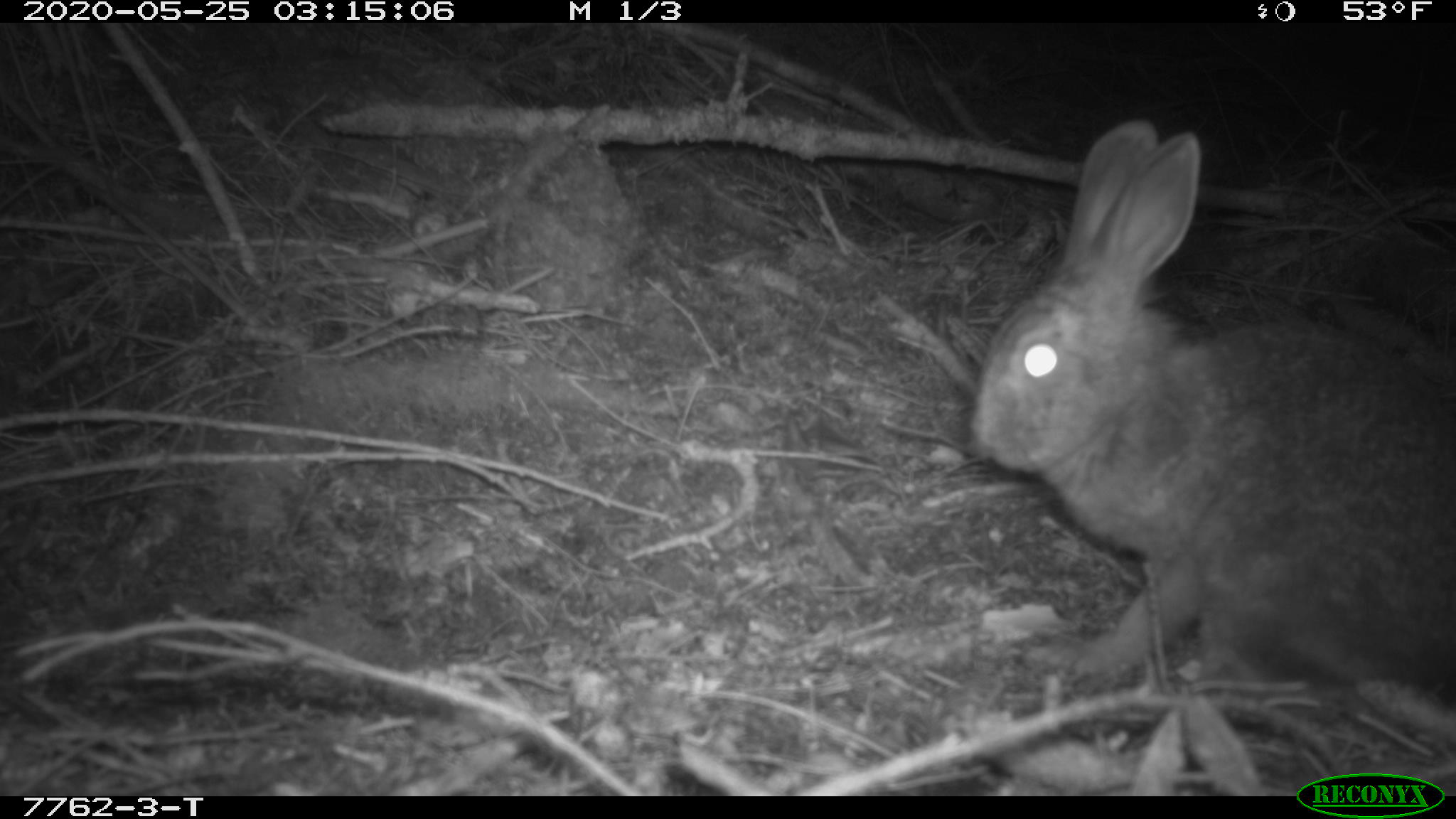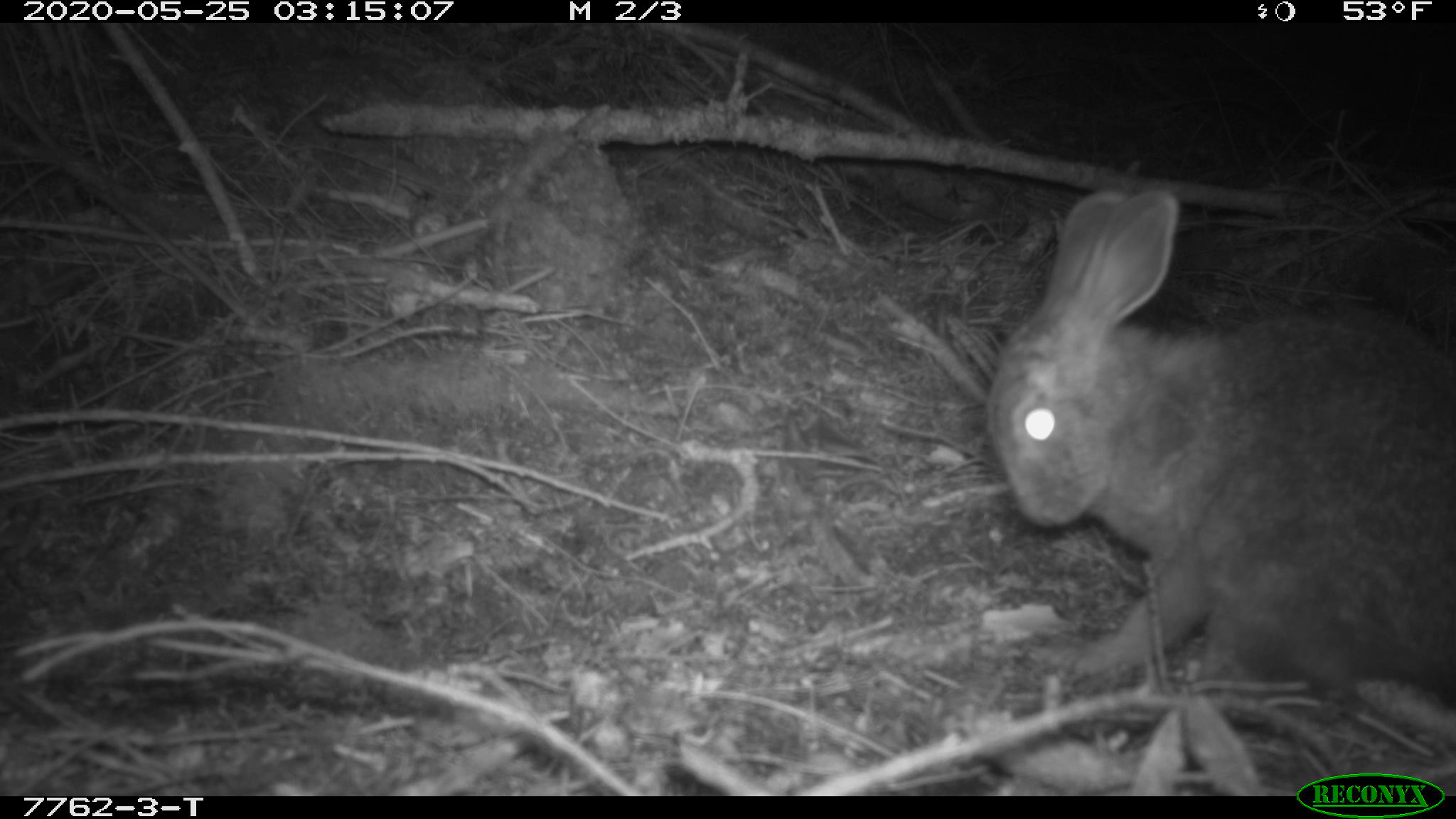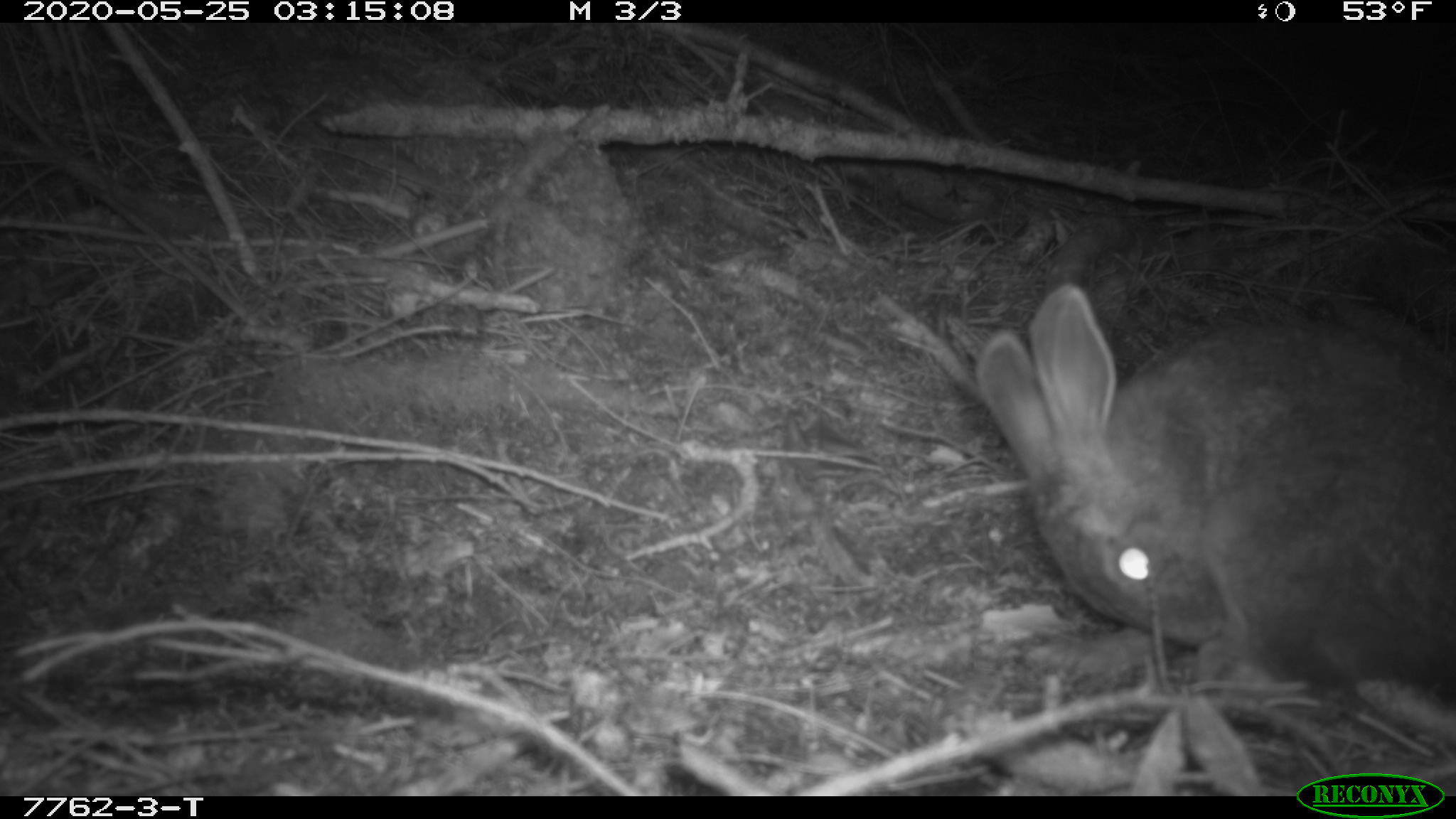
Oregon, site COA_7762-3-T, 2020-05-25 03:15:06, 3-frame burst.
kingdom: Animalia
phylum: Chordata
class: Mammalia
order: Lagomorpha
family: Leporidae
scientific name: Leporidae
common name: hares and rabbits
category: leporidae family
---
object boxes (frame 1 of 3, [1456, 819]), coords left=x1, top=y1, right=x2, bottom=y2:
leporidae family: left=963, top=122, right=1452, bottom=712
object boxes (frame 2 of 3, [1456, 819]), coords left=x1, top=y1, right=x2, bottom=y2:
leporidae family: left=983, top=184, right=1452, bottom=707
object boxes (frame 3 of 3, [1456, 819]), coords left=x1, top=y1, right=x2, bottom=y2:
leporidae family: left=970, top=274, right=1449, bottom=693